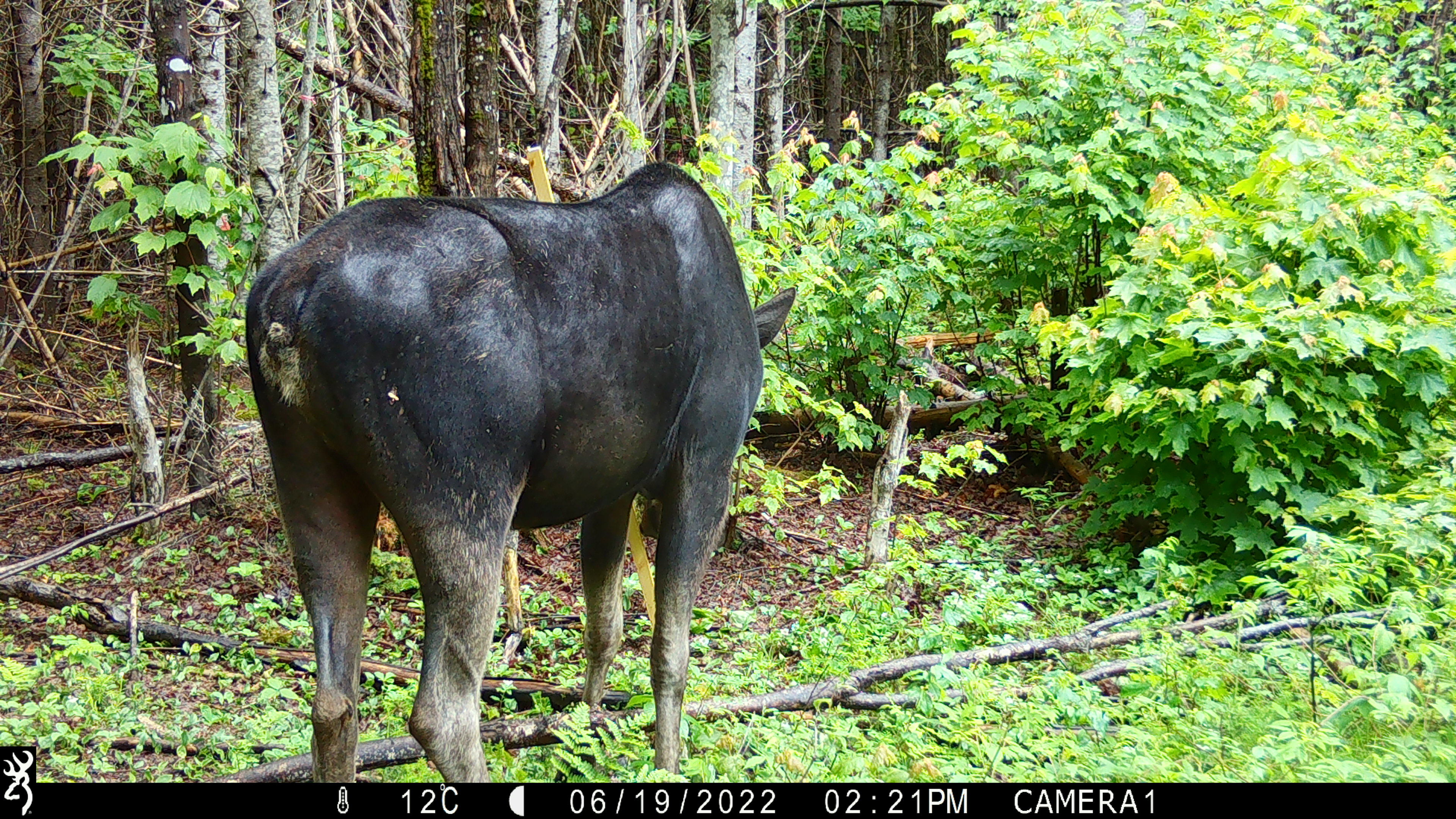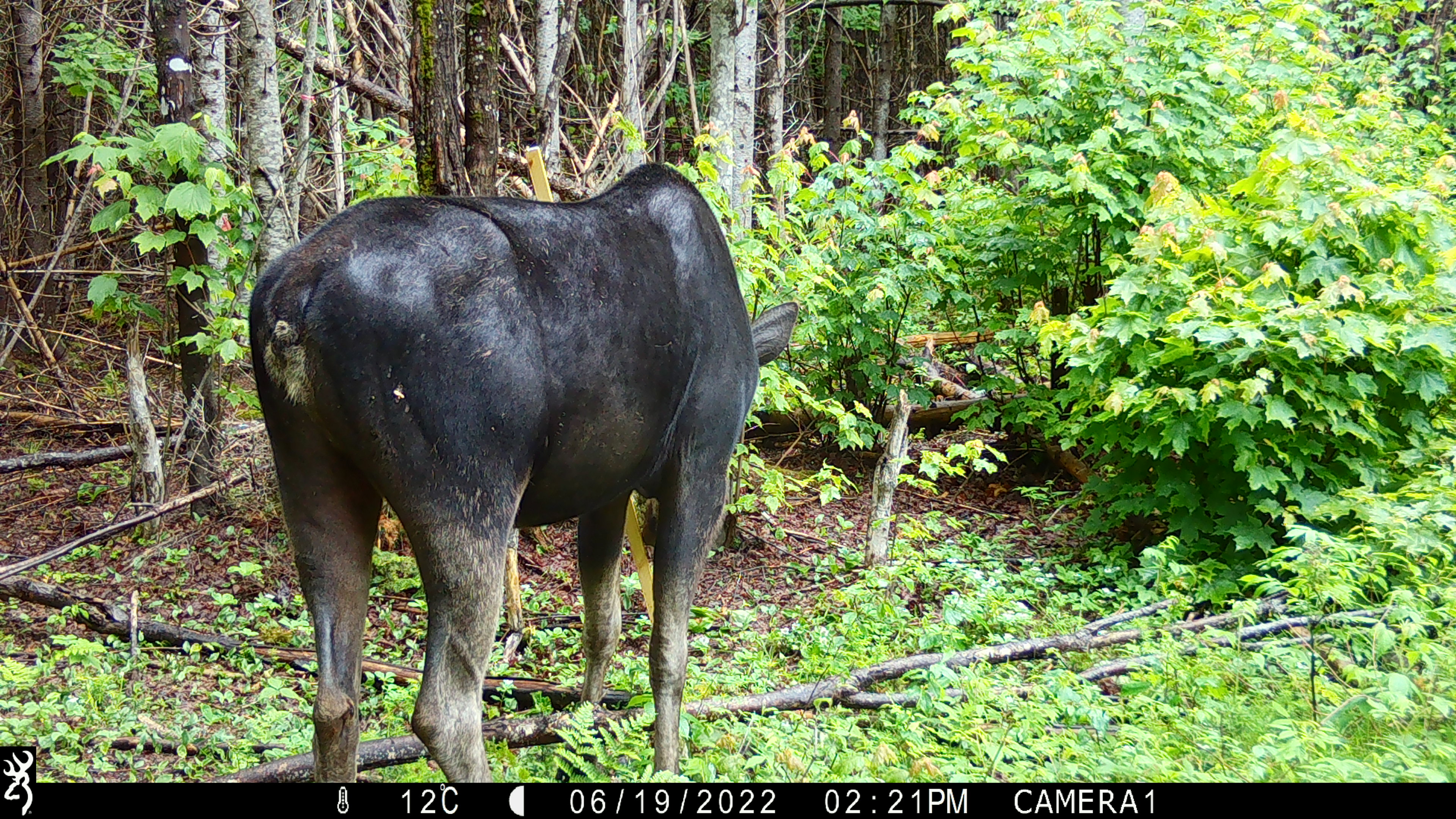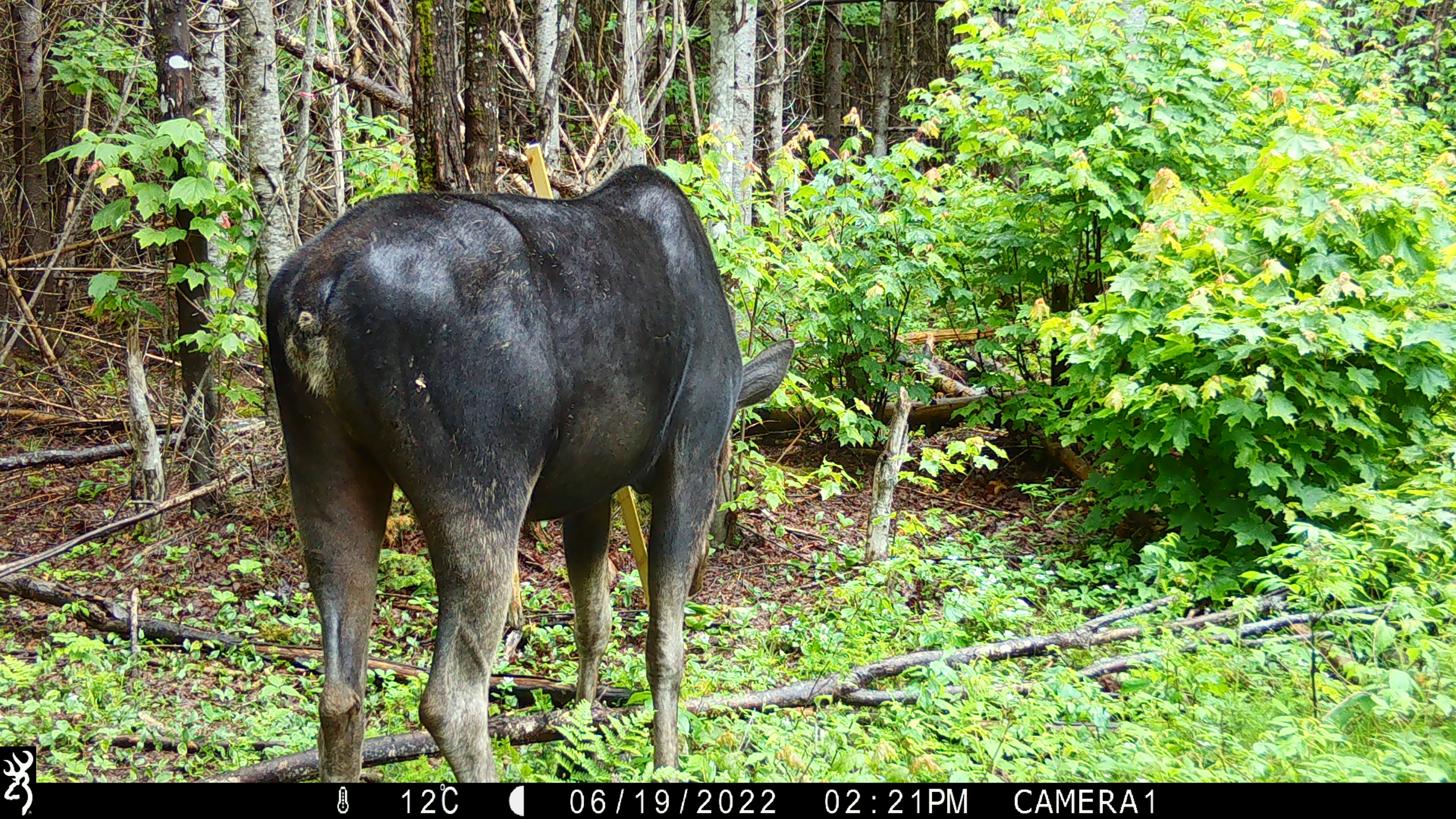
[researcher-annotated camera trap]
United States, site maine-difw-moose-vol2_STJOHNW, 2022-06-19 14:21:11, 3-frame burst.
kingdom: Animalia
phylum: Chordata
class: Mammalia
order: Artiodactyla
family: Cervidae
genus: Alces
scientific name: Alces alces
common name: moose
Moose (Alces alces).